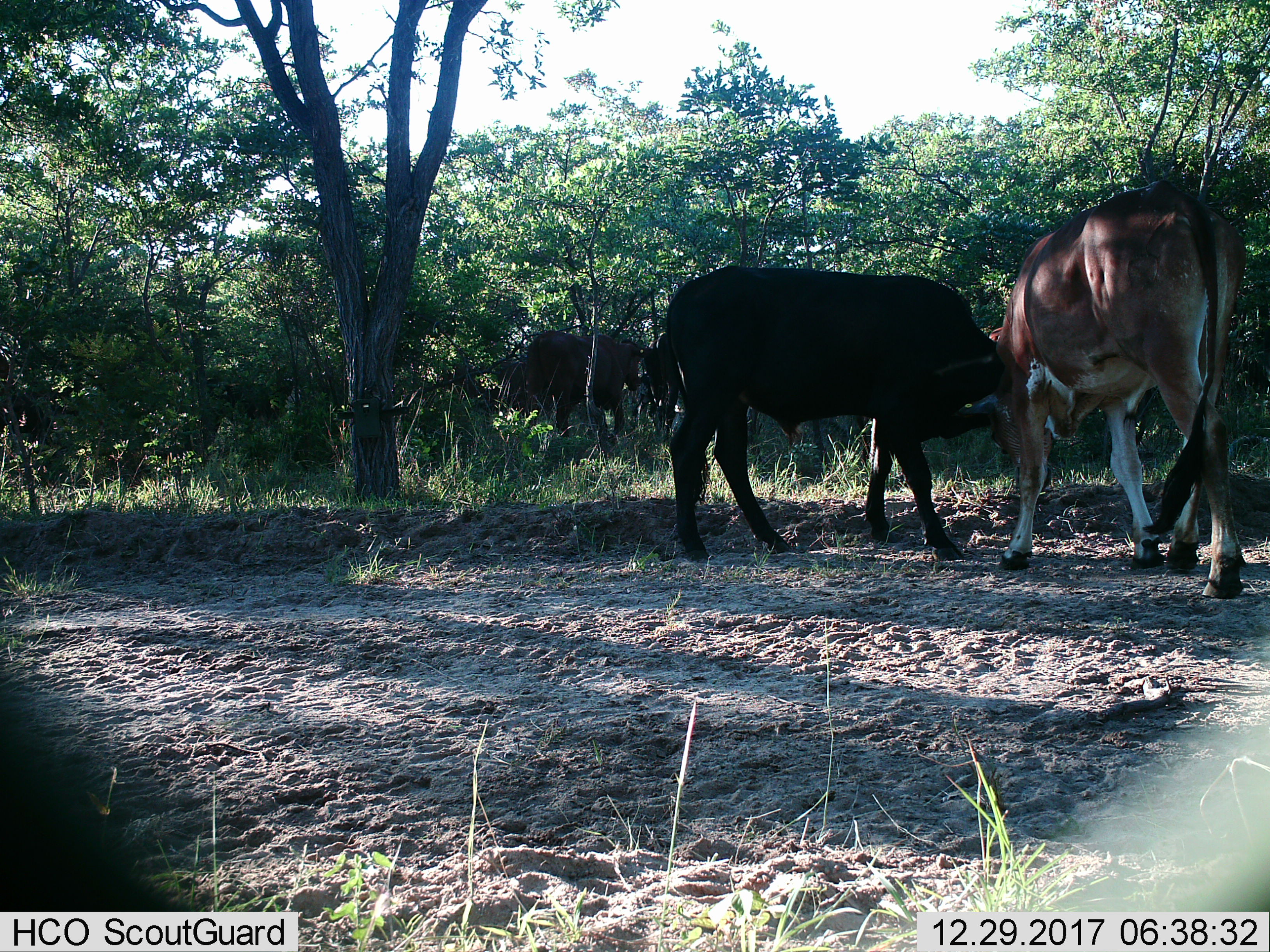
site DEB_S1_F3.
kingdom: Animalia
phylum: Chordata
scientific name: Vertebrata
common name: domestic animal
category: domesticanimal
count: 3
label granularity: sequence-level